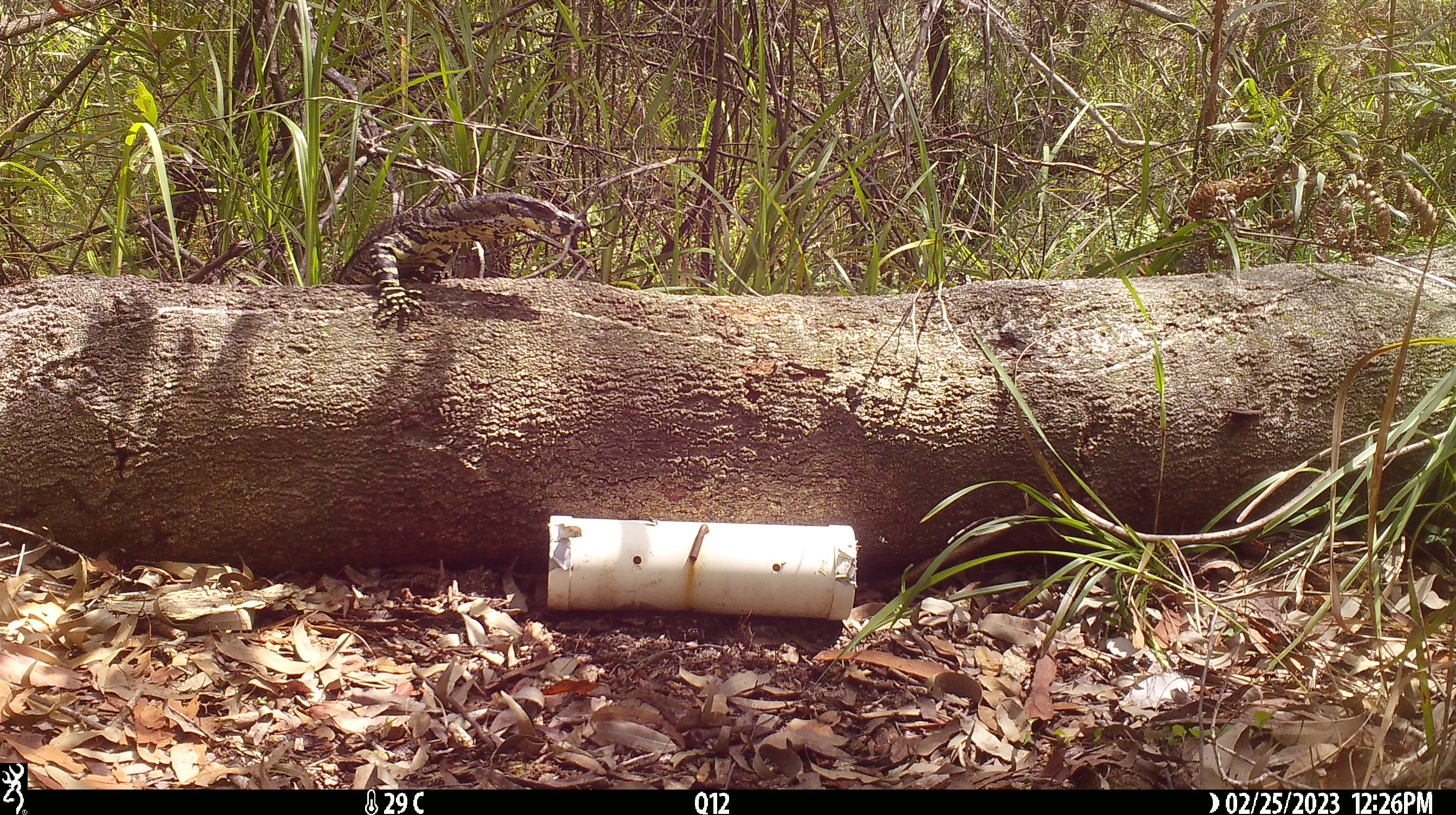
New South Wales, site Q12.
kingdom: Animalia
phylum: Chordata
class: Reptilia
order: Squamata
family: Varanidae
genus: Varanus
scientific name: Varanus varius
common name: lace monitor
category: goanna